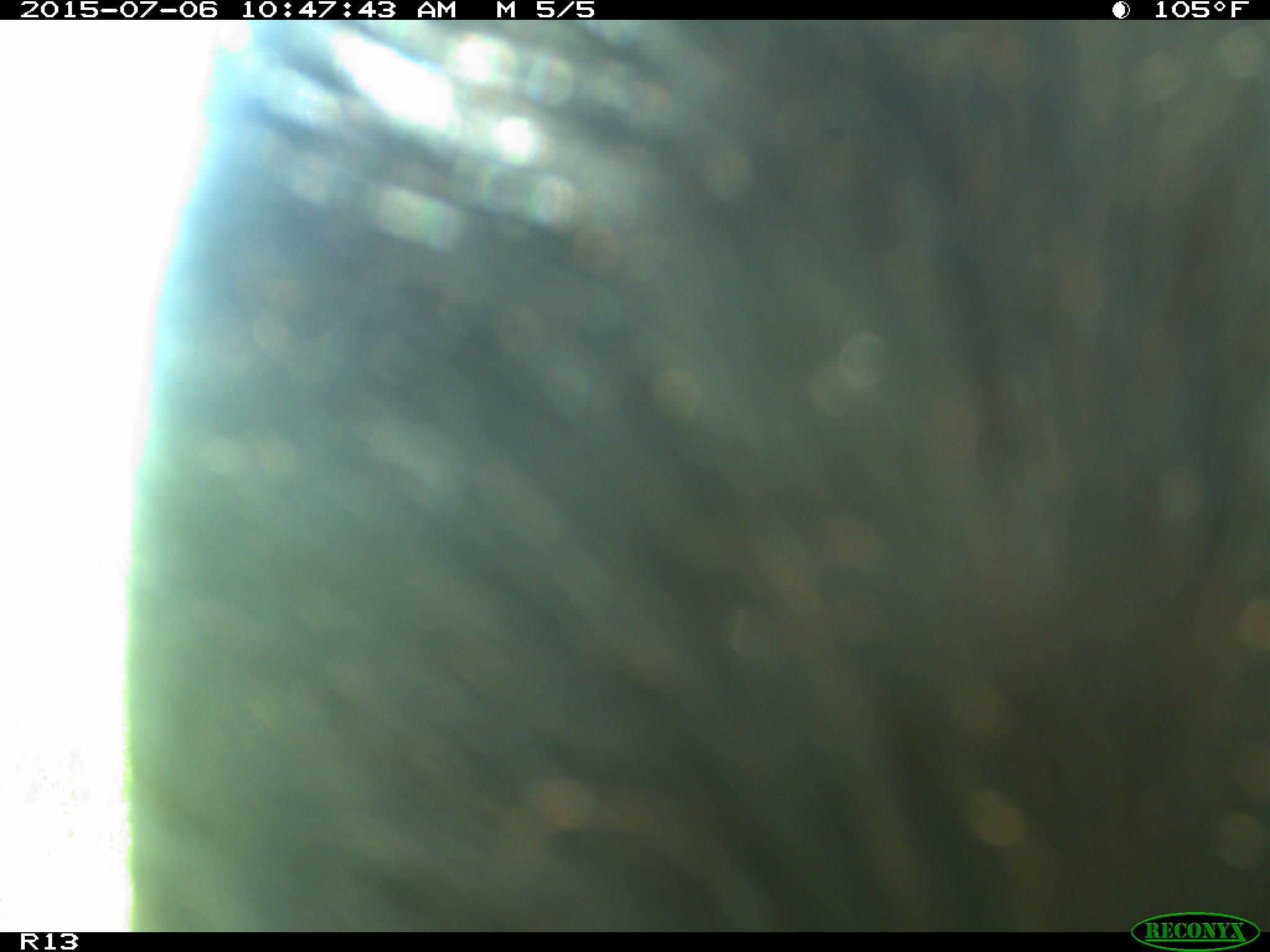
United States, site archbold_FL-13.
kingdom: Animalia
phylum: Chordata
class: Mammalia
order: Artiodactyla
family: Bovidae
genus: Bos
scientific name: Bos taurus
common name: domestic cow